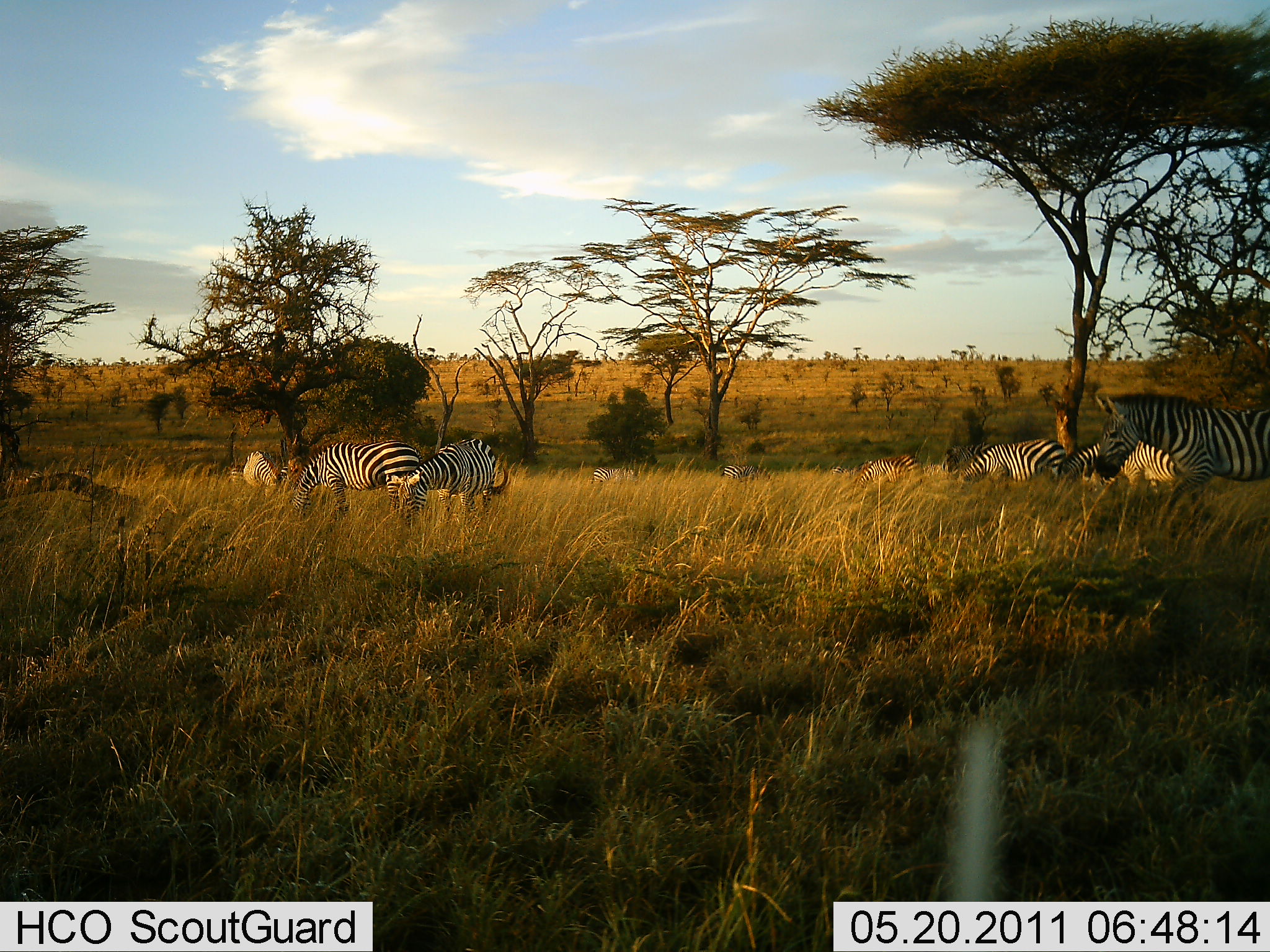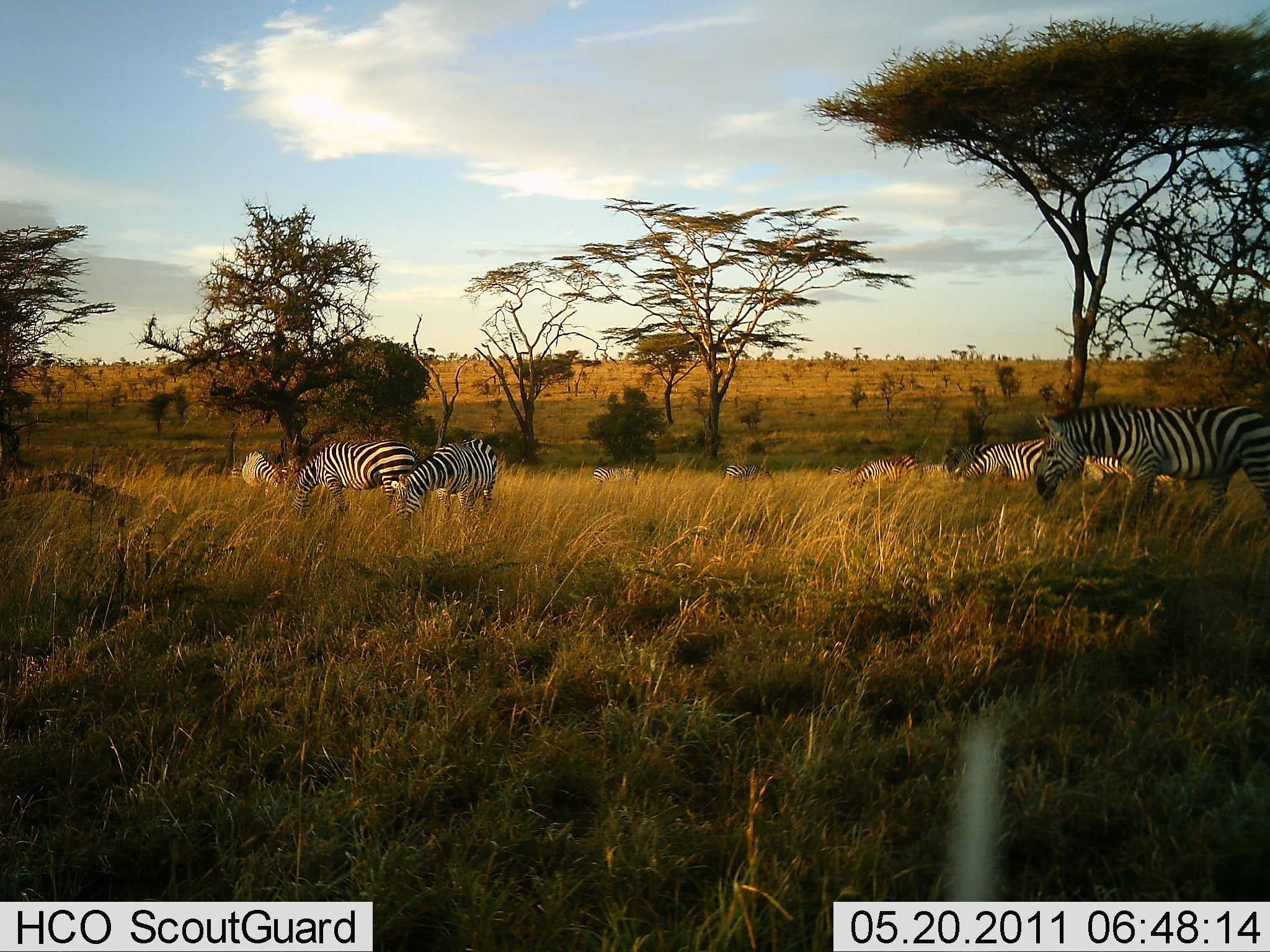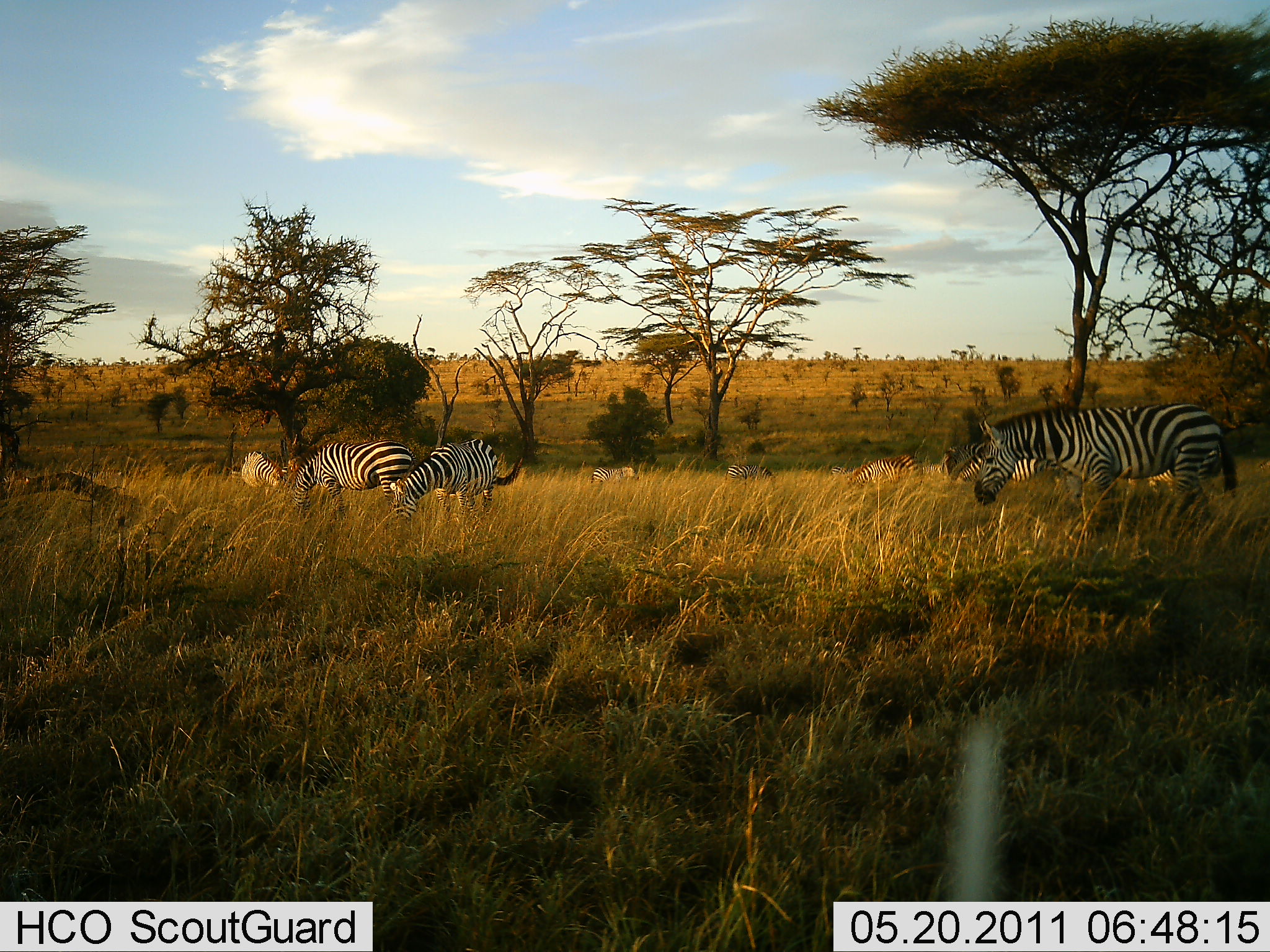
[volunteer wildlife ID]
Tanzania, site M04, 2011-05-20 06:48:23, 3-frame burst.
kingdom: Animalia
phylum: Chordata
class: Mammalia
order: Perissodactyla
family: Equidae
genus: Equus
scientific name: Equus quagga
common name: plains zebra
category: zebra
Zebra (plains zebra) (Equus quagga), count 7. Behavior (volunteer vote fractions): standing 73%, resting 0%, moving 45%, interacting 0%. Young present (vote fraction): 0%. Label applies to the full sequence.